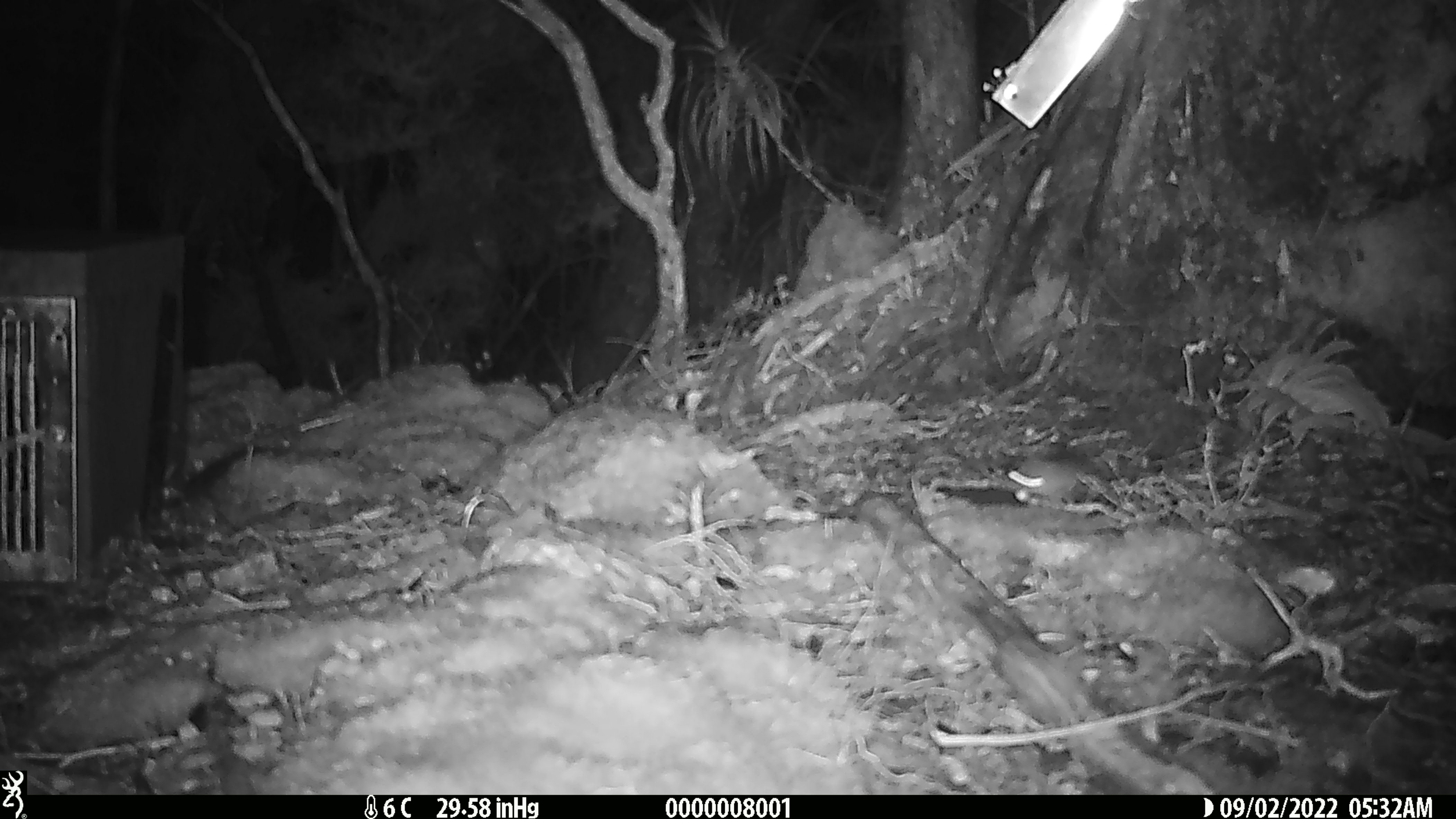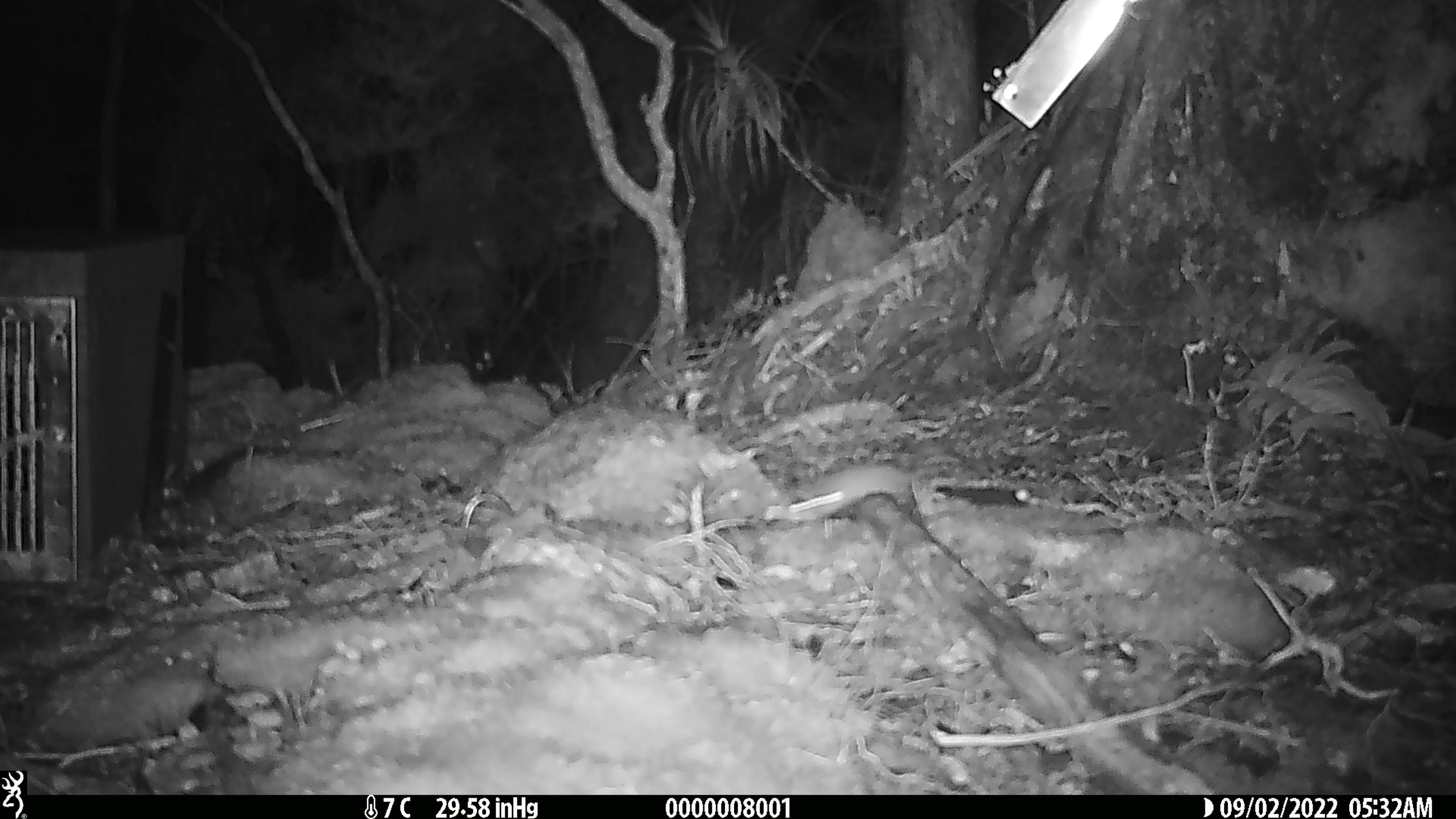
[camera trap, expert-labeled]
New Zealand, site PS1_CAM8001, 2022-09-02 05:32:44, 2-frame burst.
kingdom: Animalia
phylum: Chordata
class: Mammalia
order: Rodentia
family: Muridae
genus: Mus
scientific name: Mus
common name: mouse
Mouse (Mus).